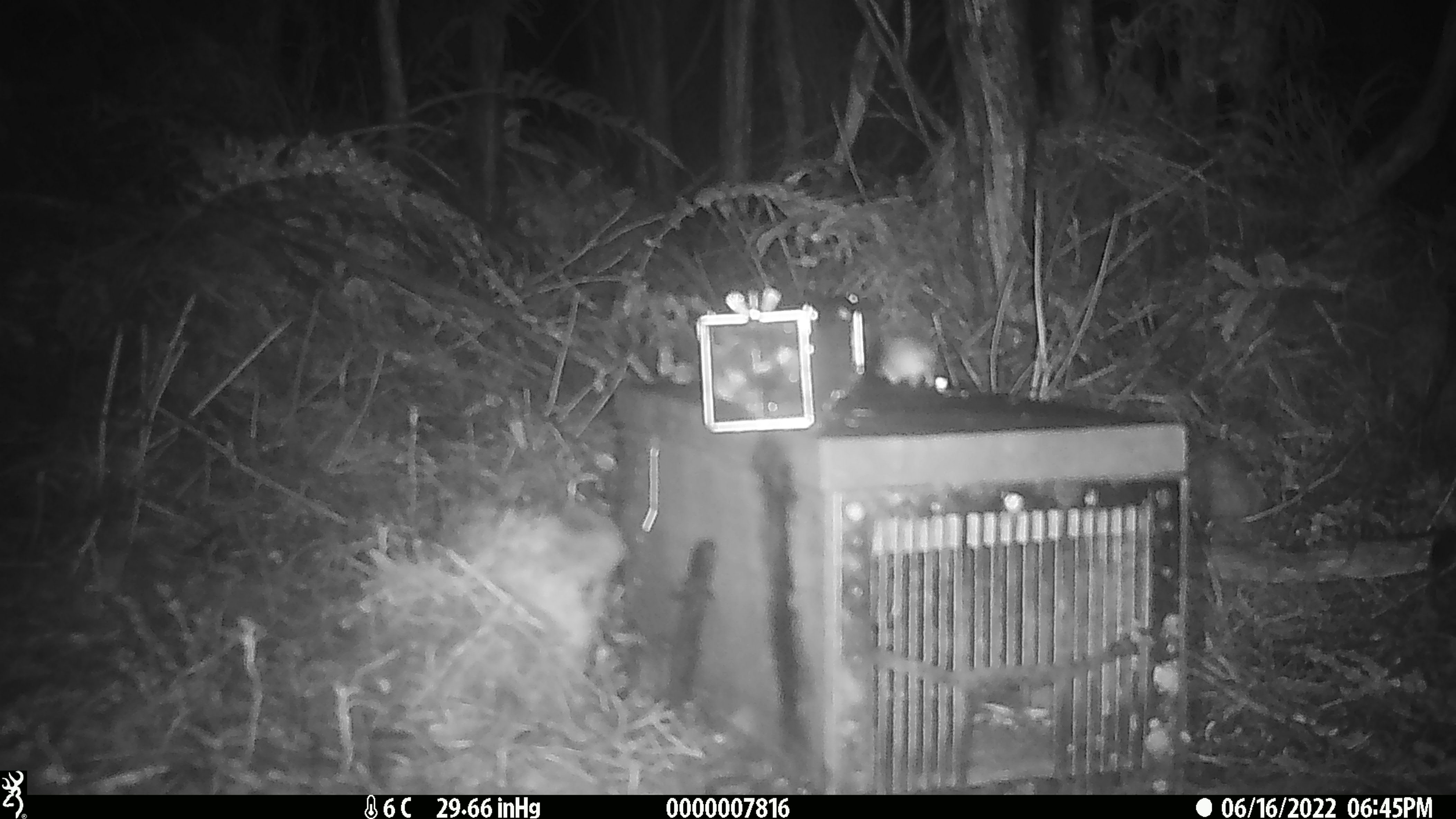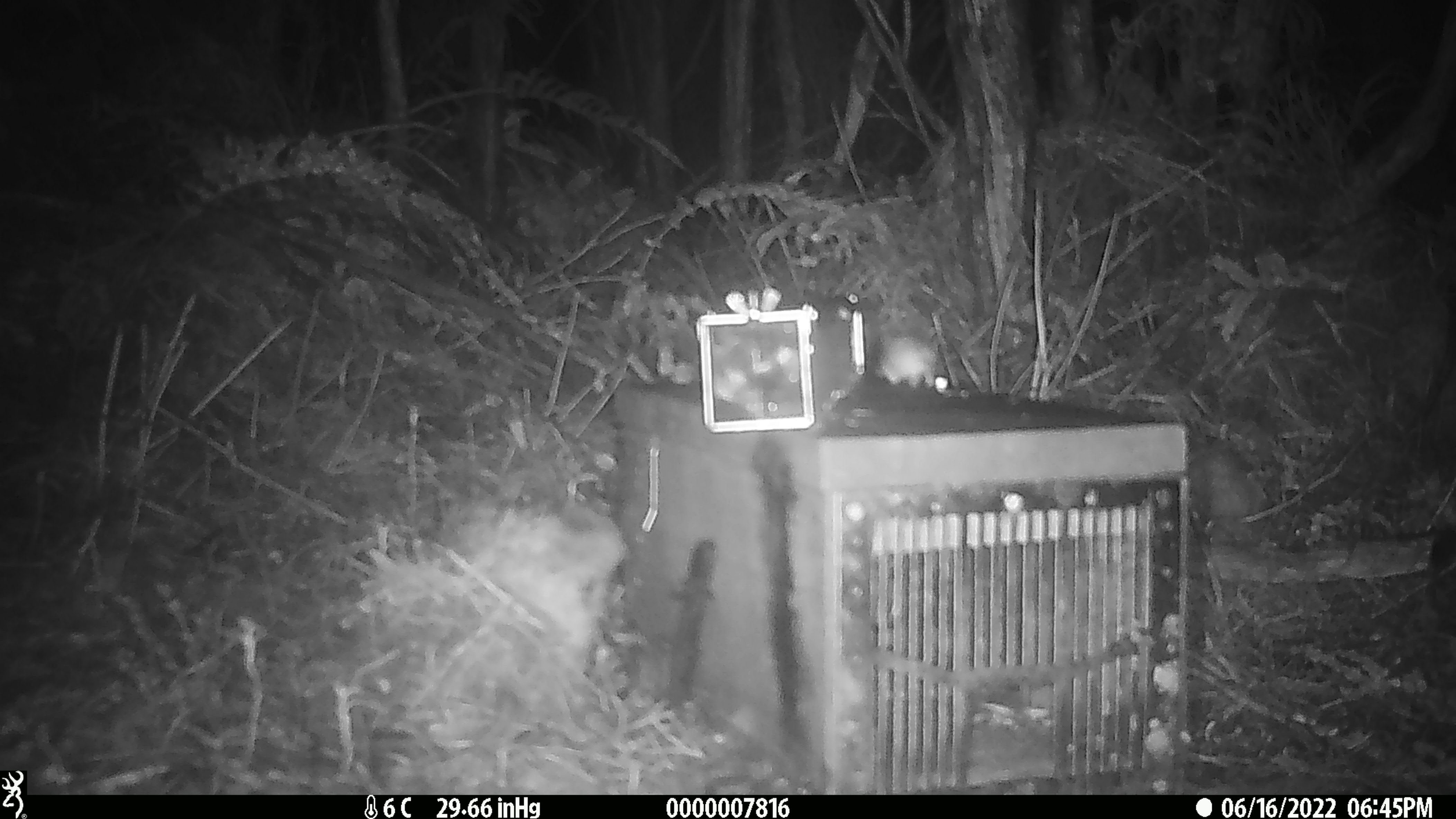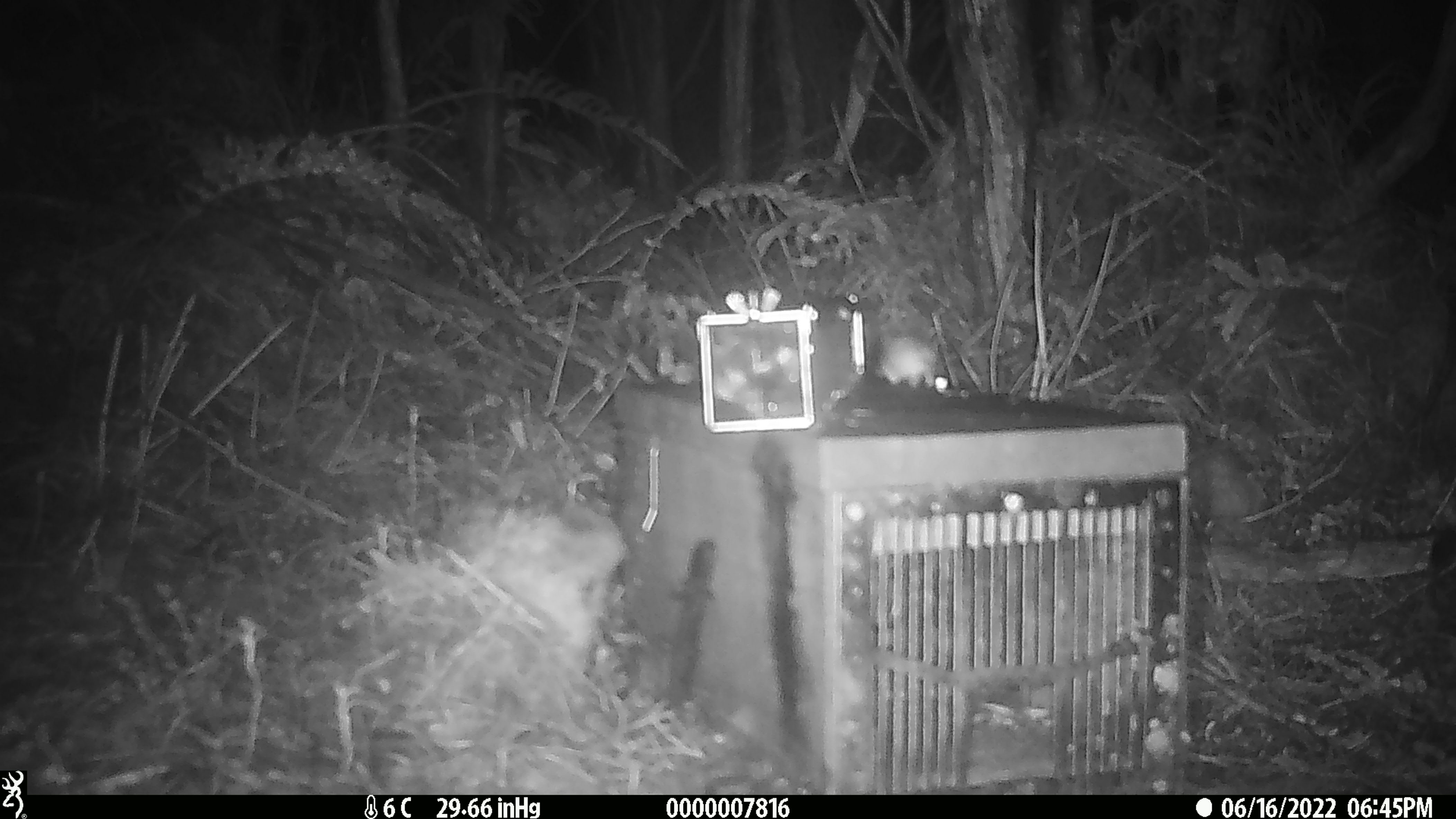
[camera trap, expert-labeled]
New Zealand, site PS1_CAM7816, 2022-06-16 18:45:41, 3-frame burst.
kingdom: Animalia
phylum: Chordata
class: Mammalia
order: Rodentia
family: Muridae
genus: Mus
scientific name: Mus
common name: mouse